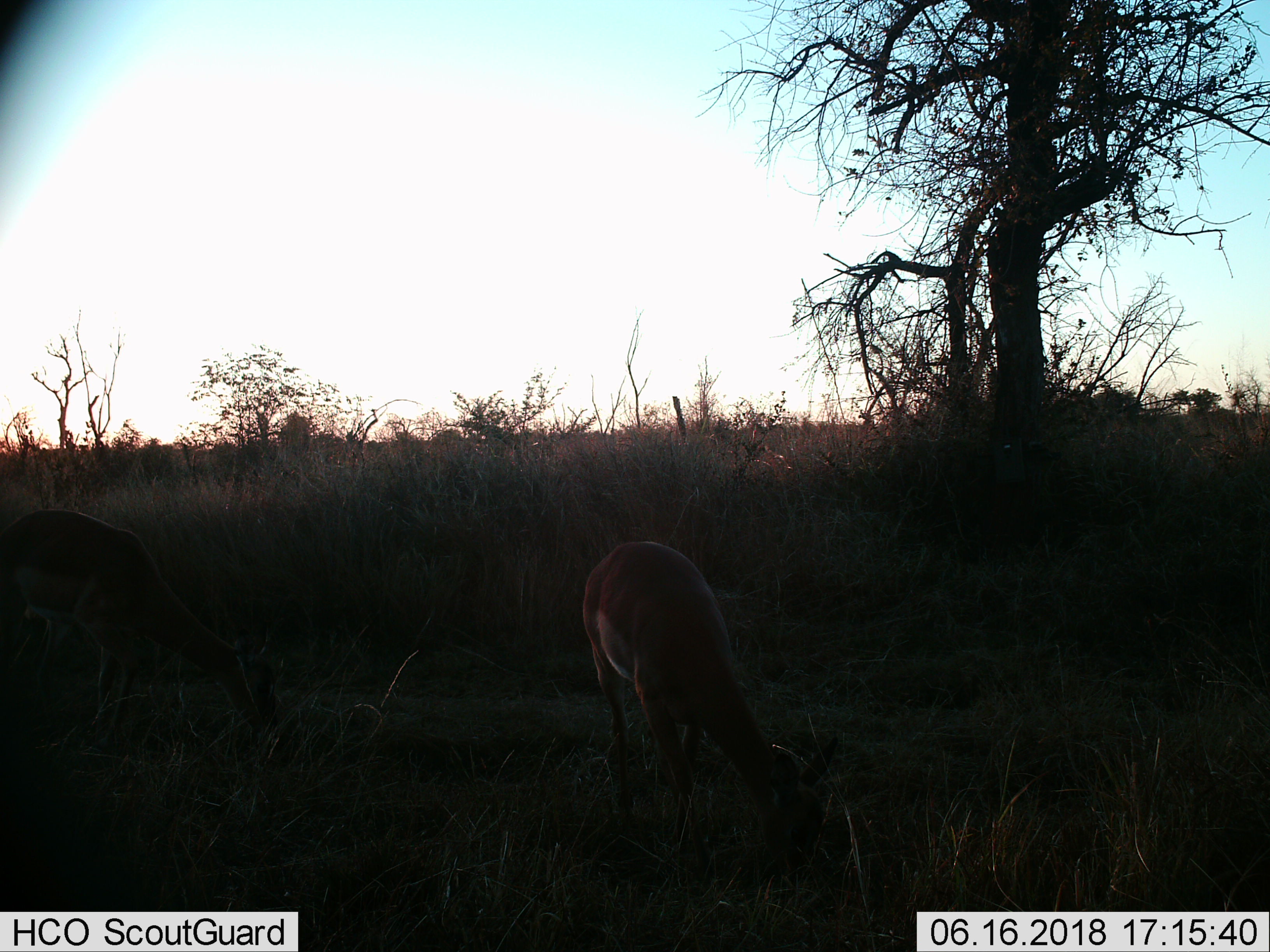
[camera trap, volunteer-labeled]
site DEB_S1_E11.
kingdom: Animalia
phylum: Chordata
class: Mammalia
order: Artiodactyla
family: Bovidae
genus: Aepyceros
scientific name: Aepyceros melampus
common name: impala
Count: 2.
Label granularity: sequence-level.